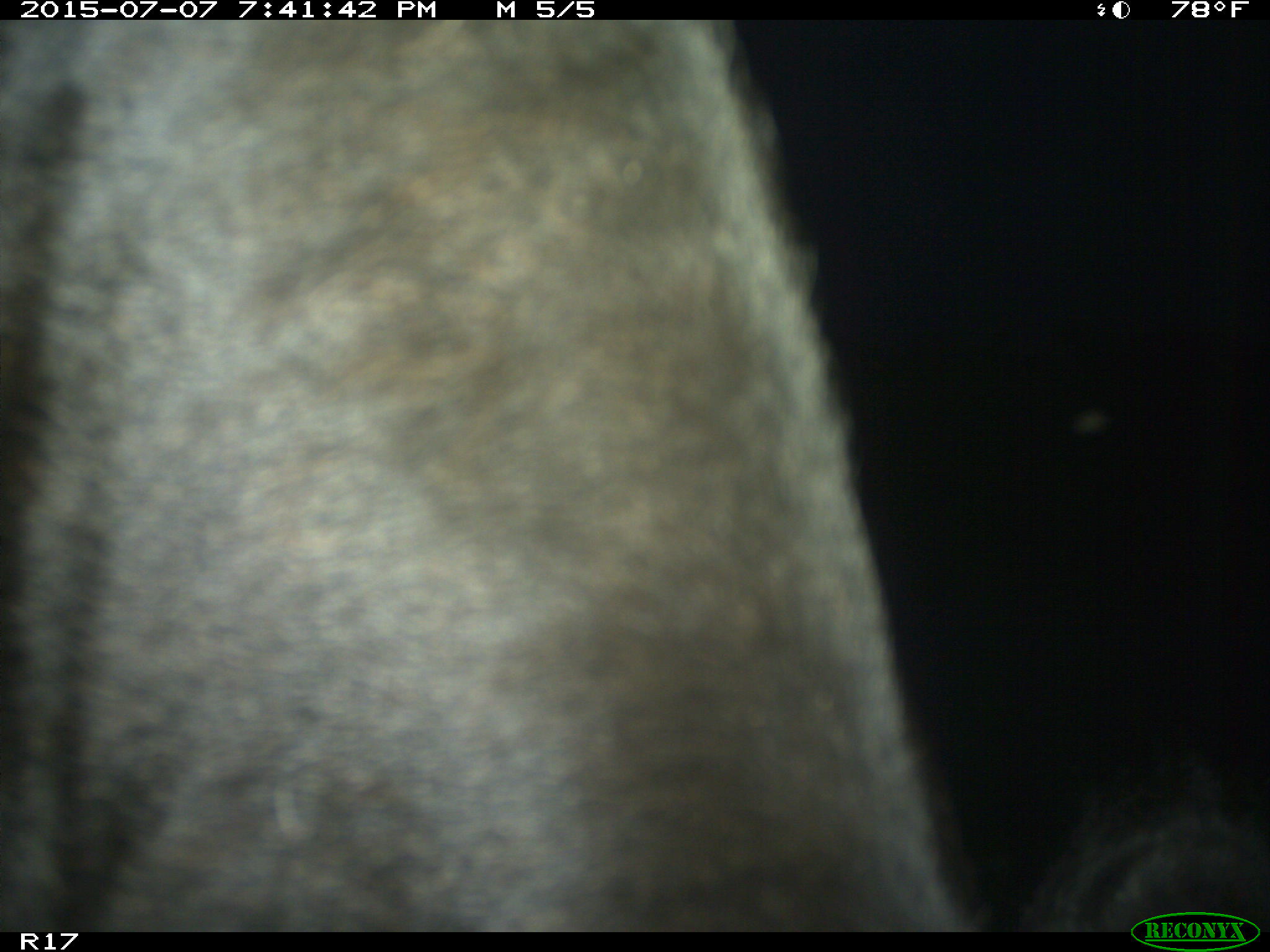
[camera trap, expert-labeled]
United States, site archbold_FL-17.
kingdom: Animalia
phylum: Chordata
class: Mammalia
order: Artiodactyla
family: Bovidae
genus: Bos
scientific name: Bos taurus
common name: domestic cow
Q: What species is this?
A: Bos taurus (domestic cow).